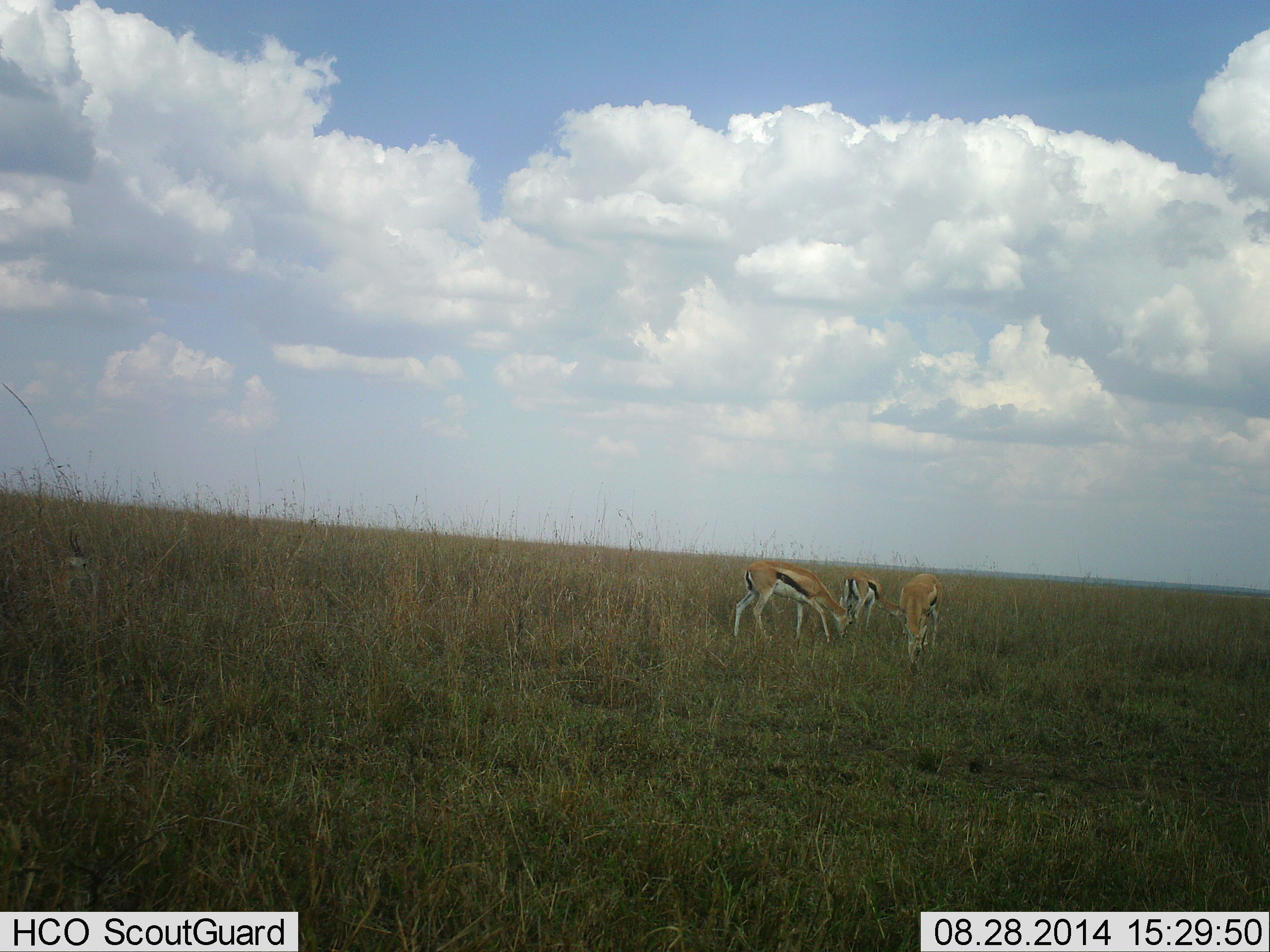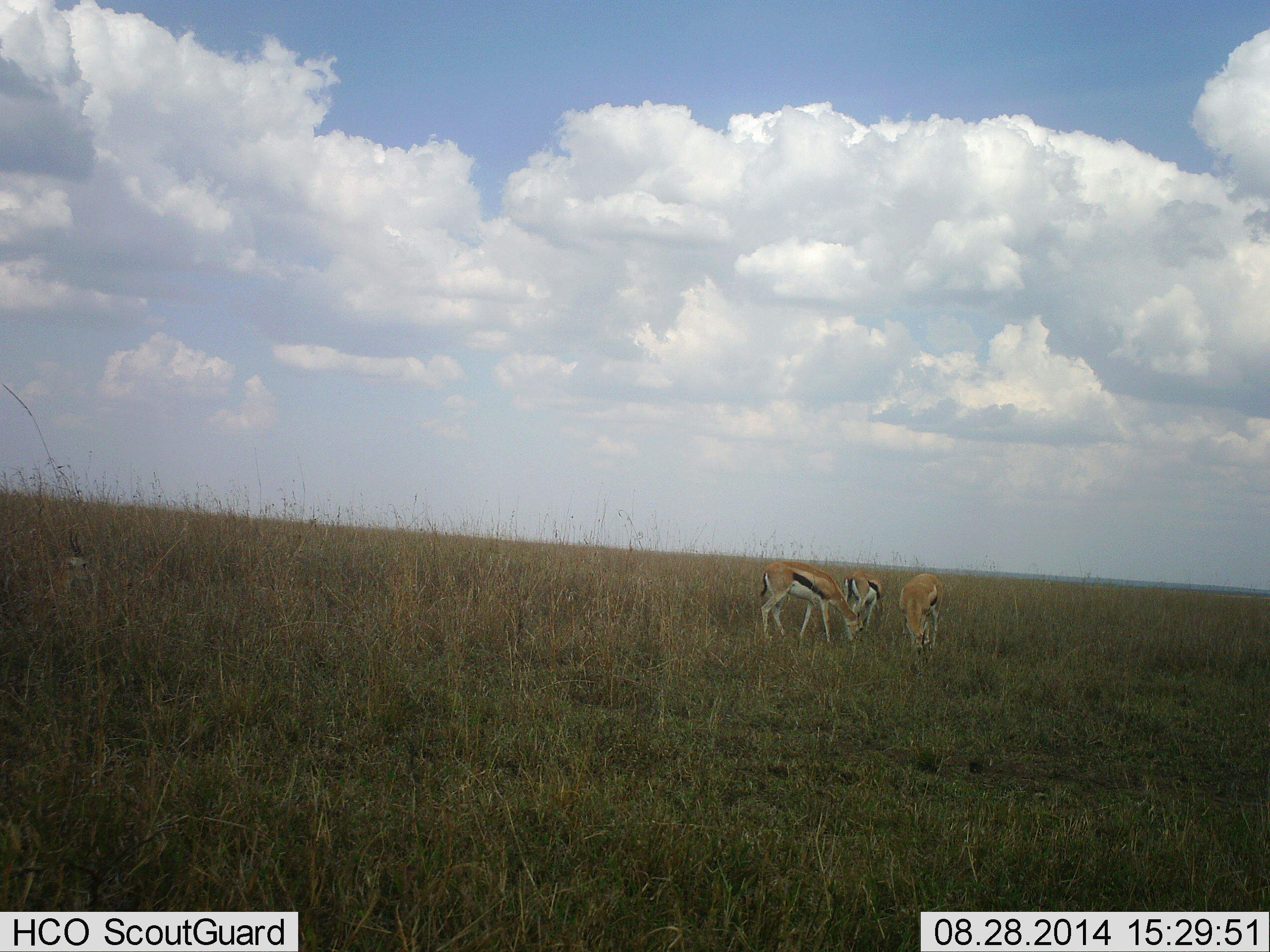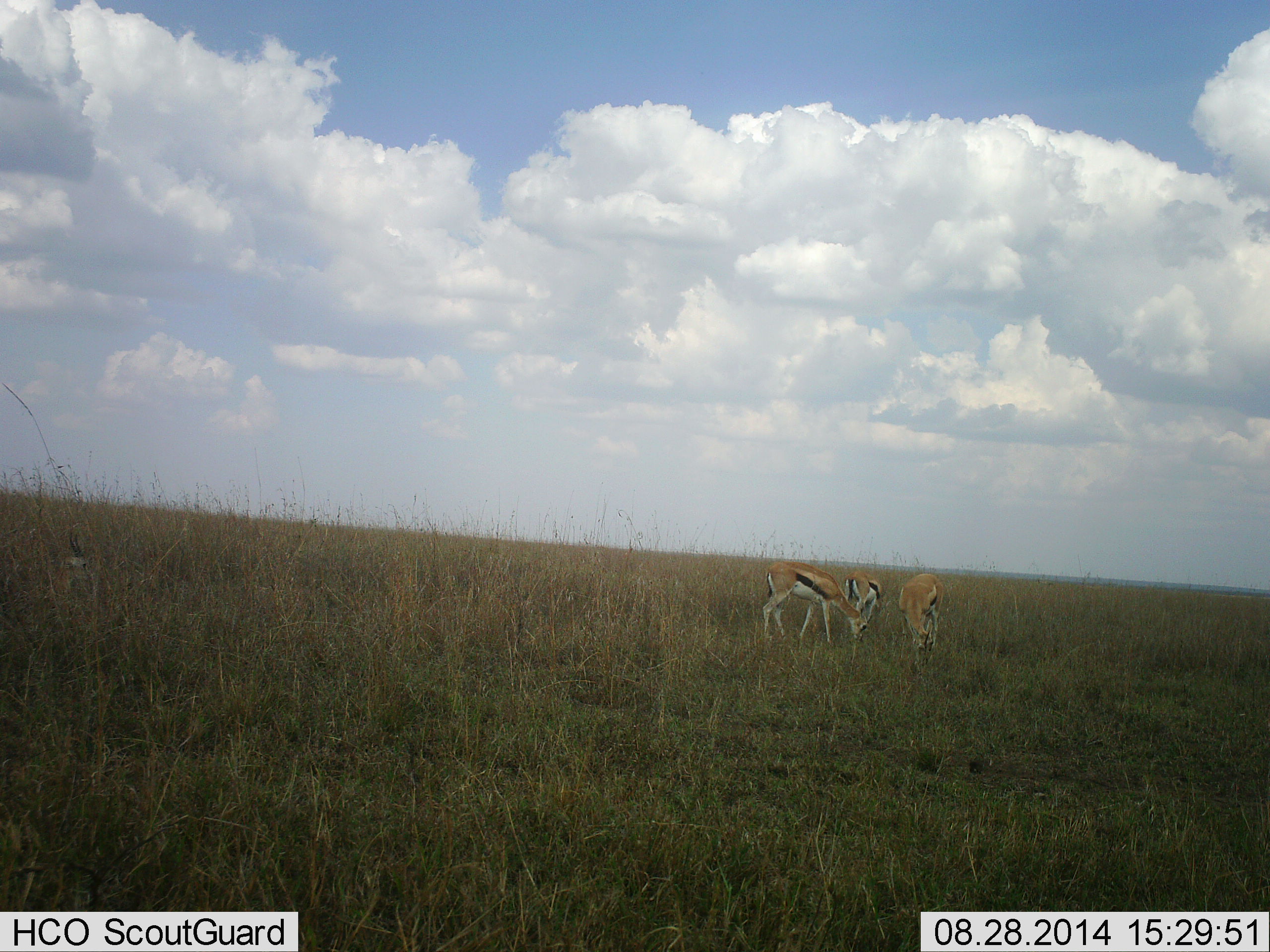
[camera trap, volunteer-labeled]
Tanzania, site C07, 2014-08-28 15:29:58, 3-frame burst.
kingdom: Animalia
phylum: Chordata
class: Mammalia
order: Artiodactyla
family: Bovidae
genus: Eudorcas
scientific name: Eudorcas thomsonii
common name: thomson's gazelle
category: gazellethomsons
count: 3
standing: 20%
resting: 10%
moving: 0%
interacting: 0%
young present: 0%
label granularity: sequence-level